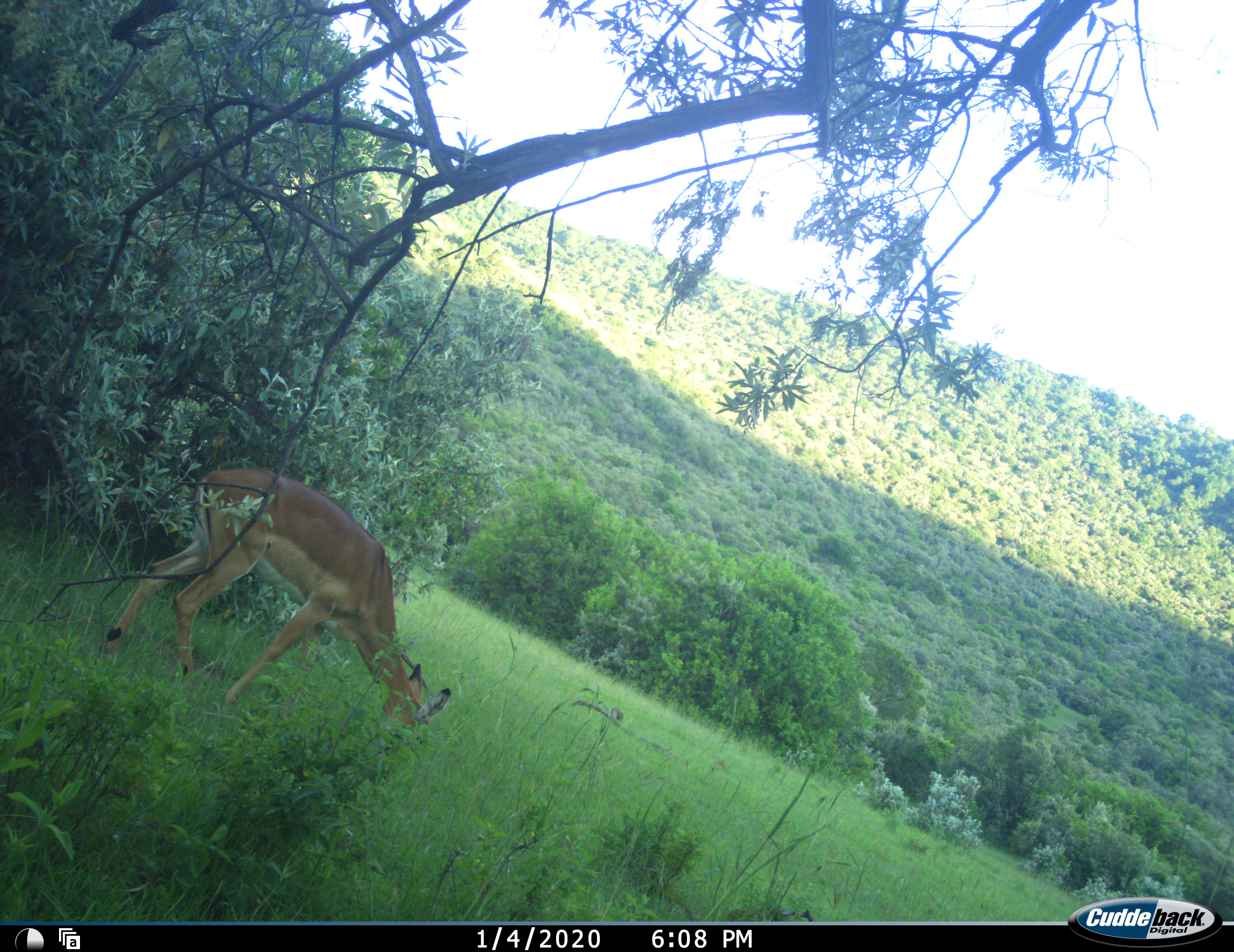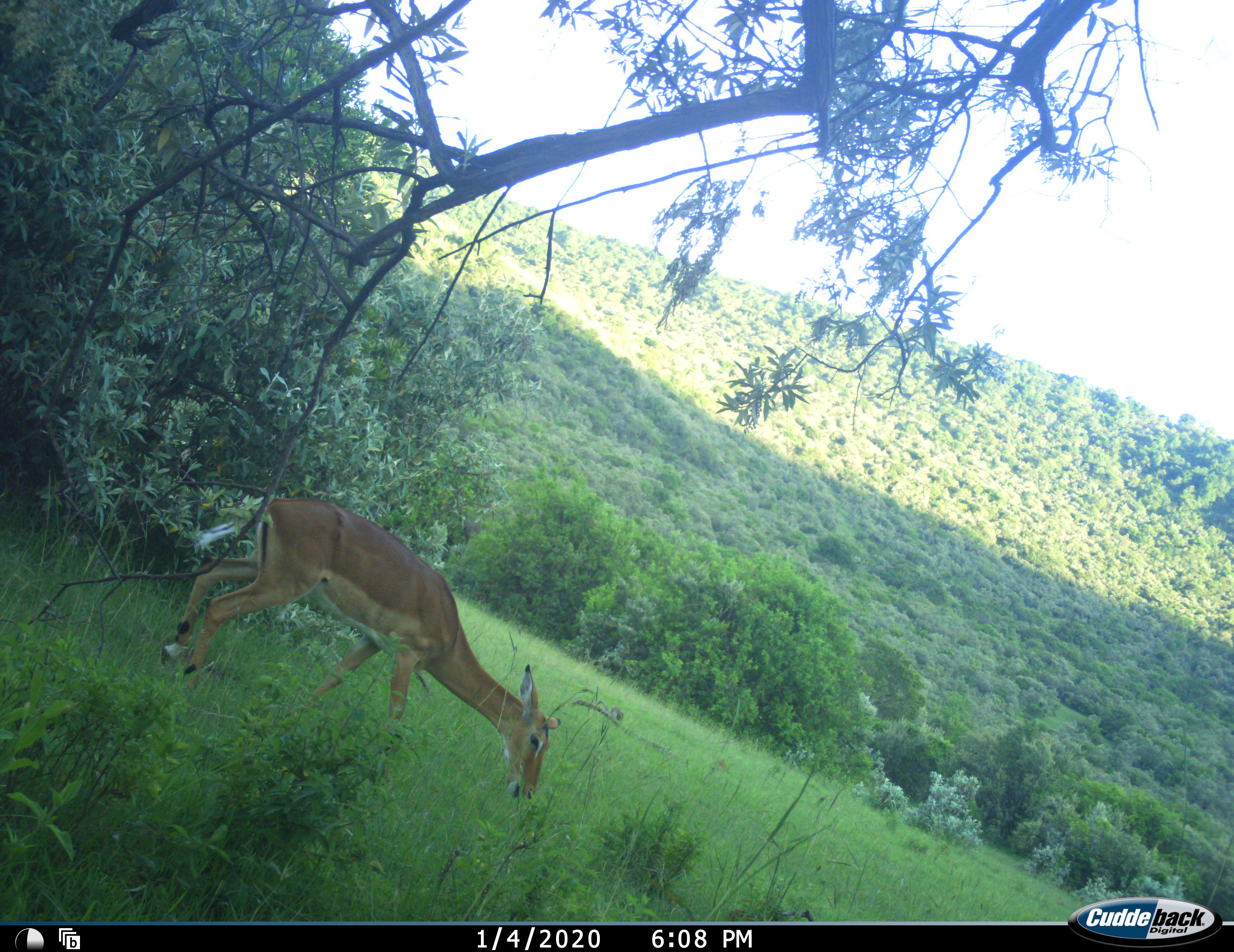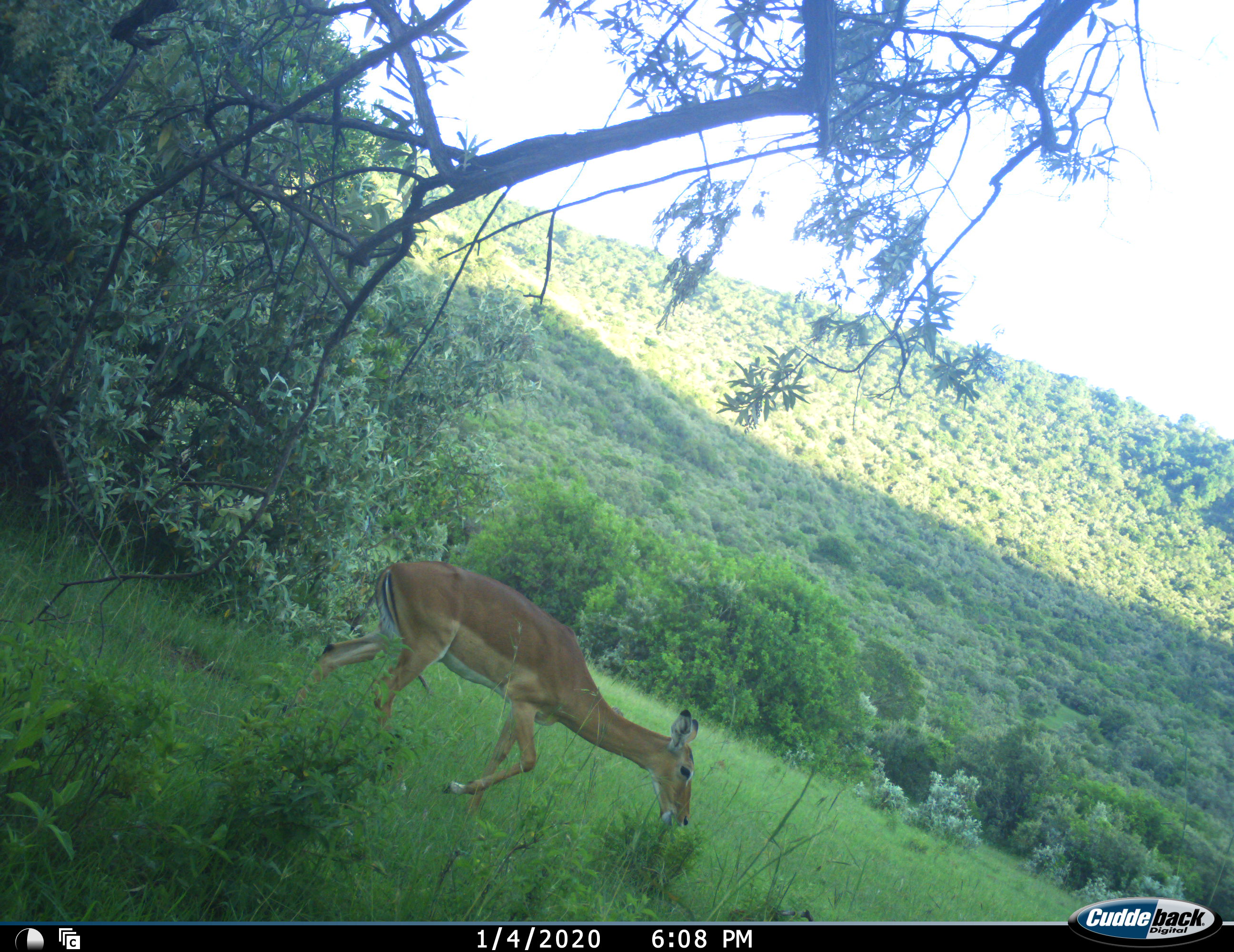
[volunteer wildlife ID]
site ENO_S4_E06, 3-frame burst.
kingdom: Animalia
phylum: Chordata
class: Mammalia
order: Artiodactyla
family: Bovidae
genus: Aepyceros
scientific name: Aepyceros melampus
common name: impala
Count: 1.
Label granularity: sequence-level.